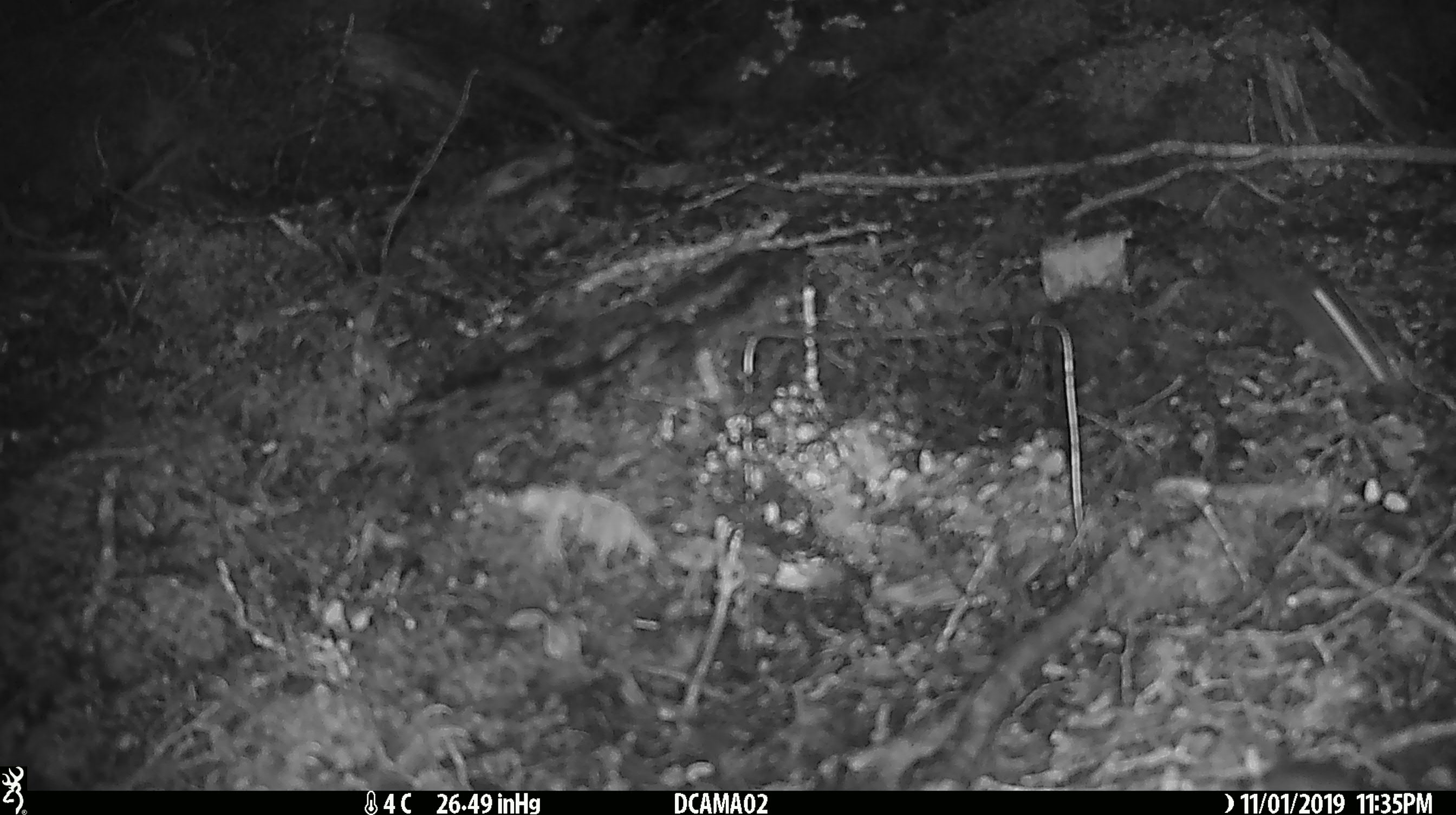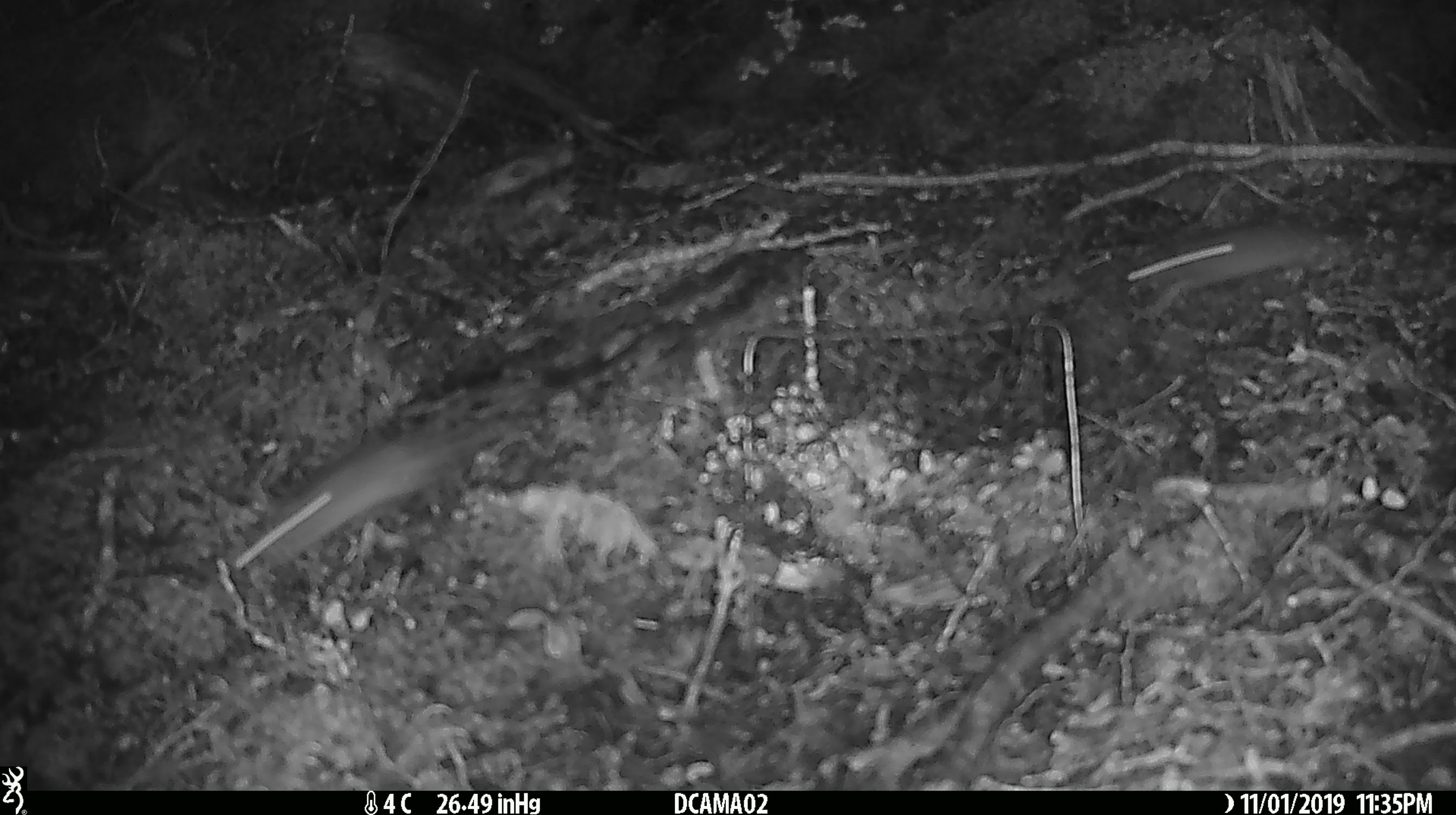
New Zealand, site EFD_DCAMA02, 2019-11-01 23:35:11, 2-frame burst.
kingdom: Animalia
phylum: Chordata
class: Mammalia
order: Rodentia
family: Muridae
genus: Mus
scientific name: Mus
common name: mouse